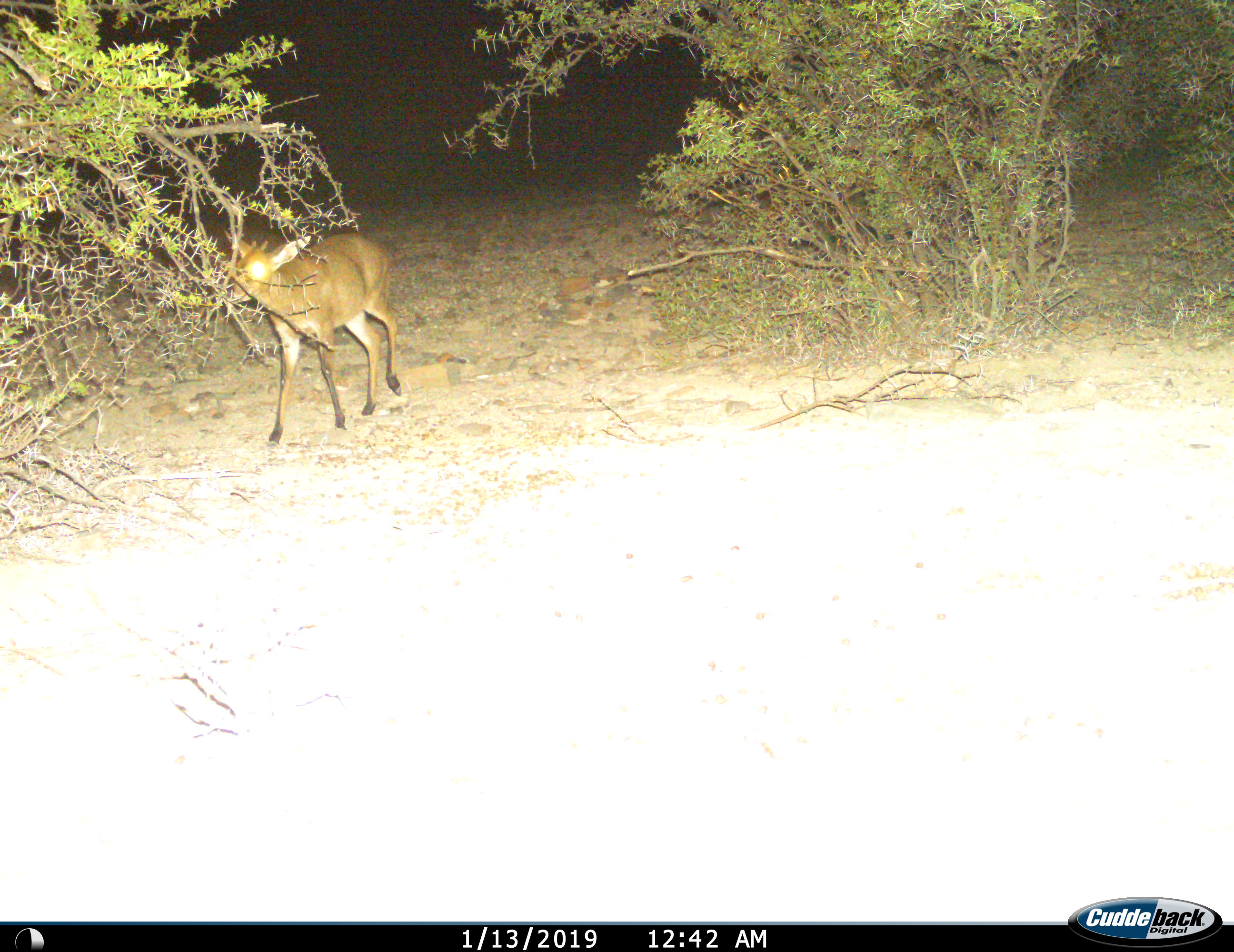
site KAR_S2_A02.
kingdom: Animalia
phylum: Chordata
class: Mammalia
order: Artiodactyla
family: Bovidae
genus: Sylvicapra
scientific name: Sylvicapra grimmia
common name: common duiker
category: duikercommongrey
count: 1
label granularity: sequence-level